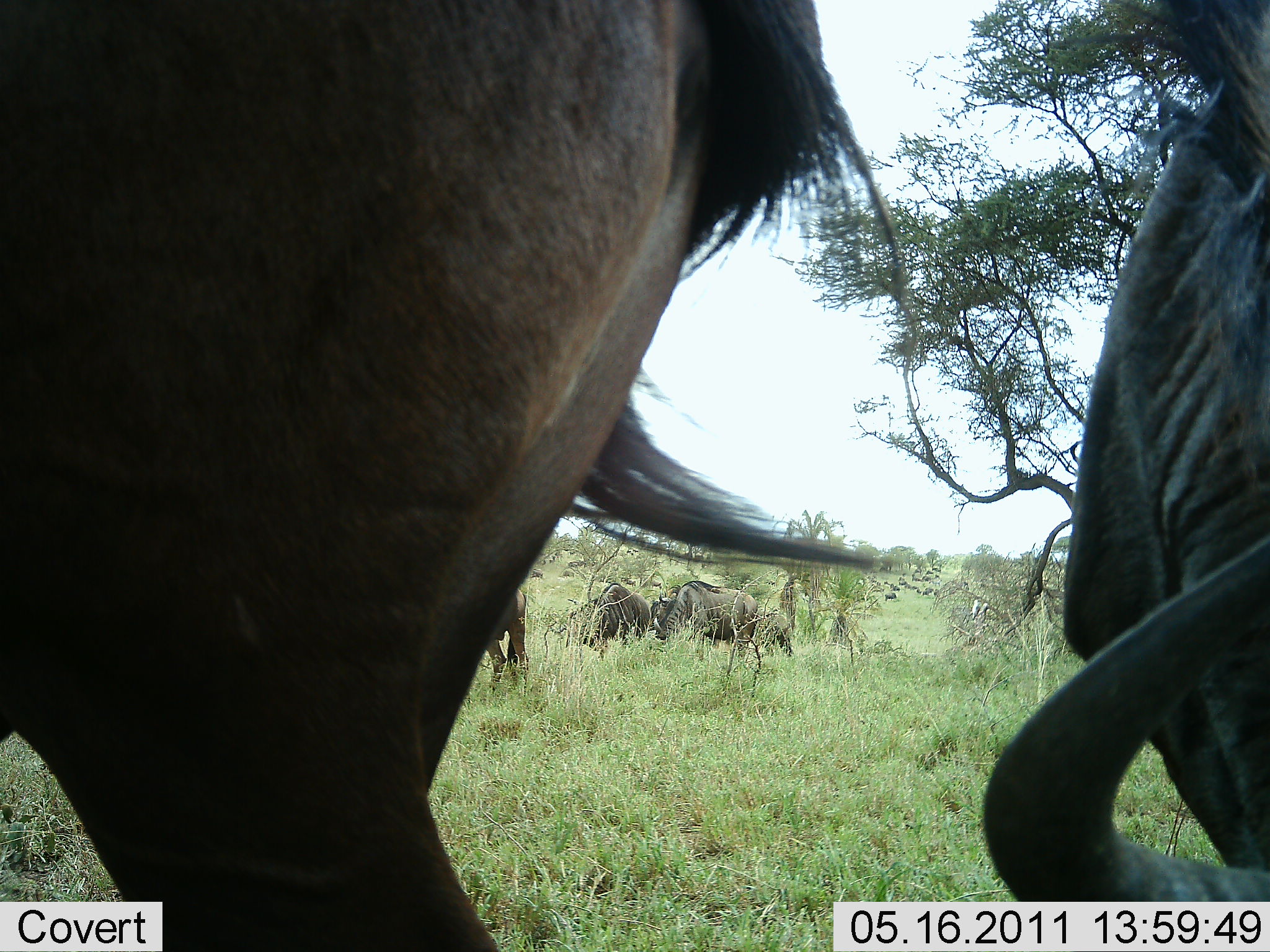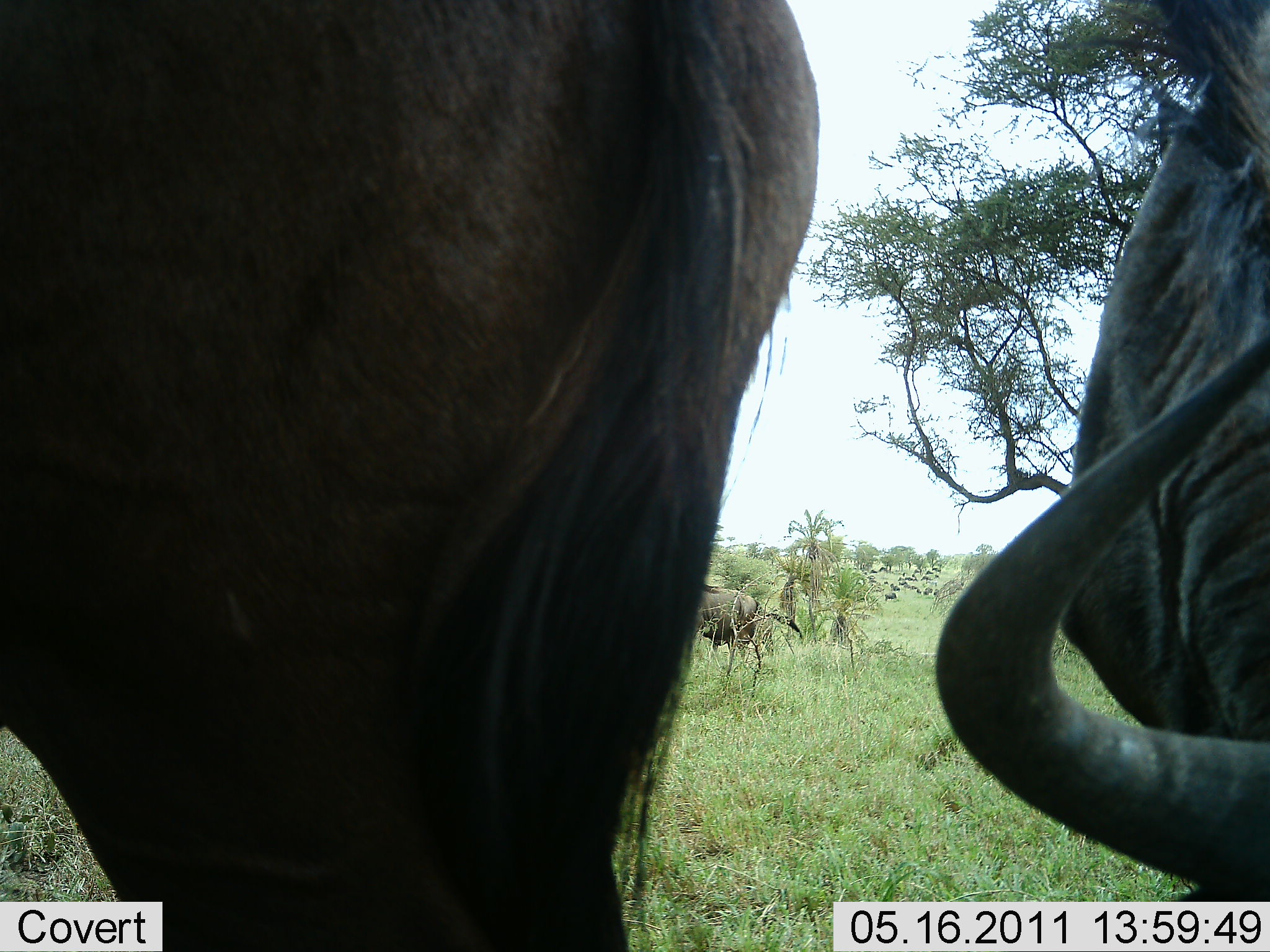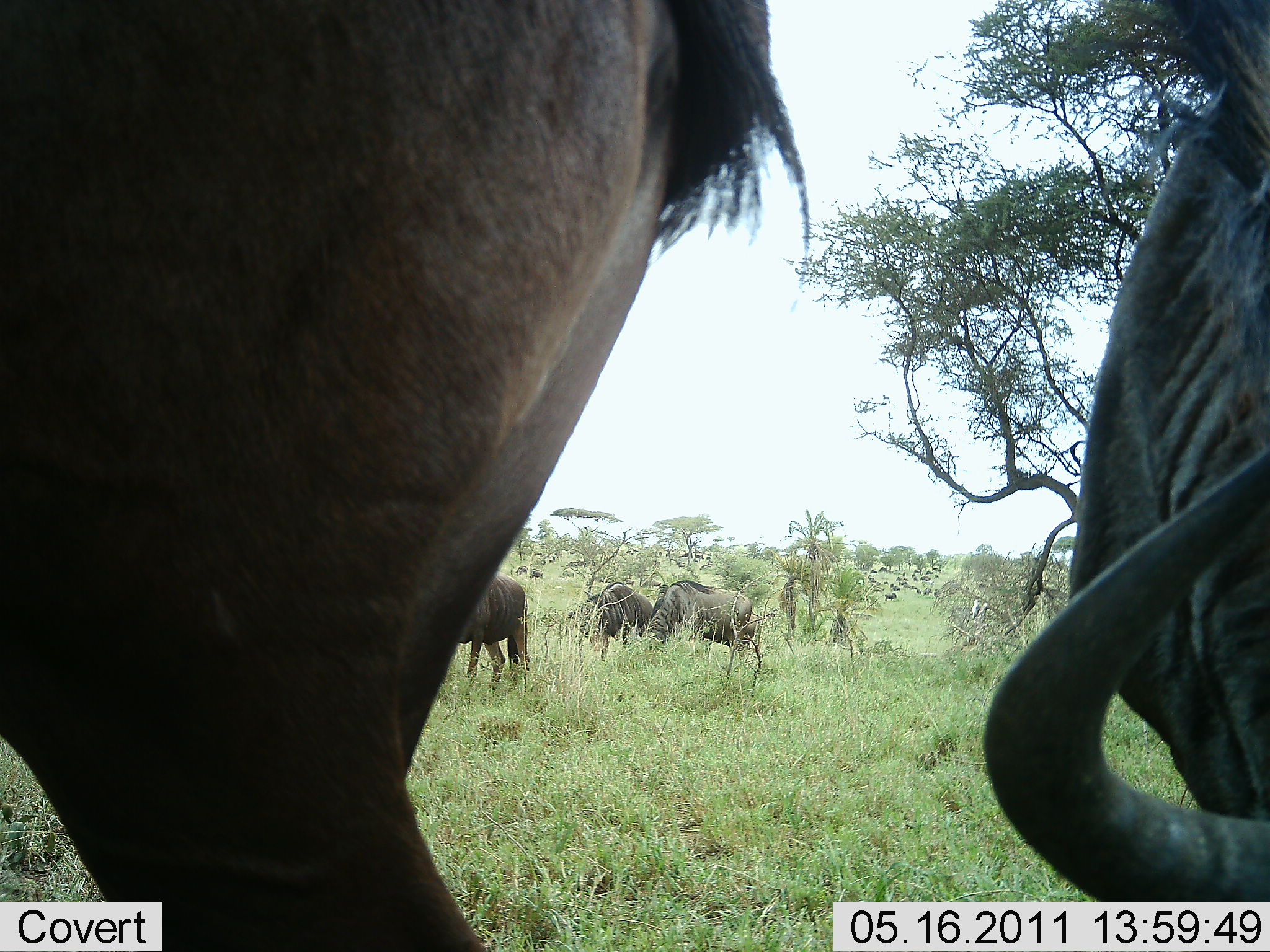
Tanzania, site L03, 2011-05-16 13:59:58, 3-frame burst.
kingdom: Animalia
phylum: Chordata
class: Mammalia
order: Artiodactyla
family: Bovidae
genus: Connochaetes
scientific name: Connochaetes taurinus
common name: blue wildebeest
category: wildebeest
Wildebeest (blue wildebeest) (Connochaetes taurinus), count 5. Behavior (volunteer vote fractions): standing 36%, resting 0%, moving 9%, interacting 0%. Young present (vote fraction): 0%. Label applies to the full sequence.